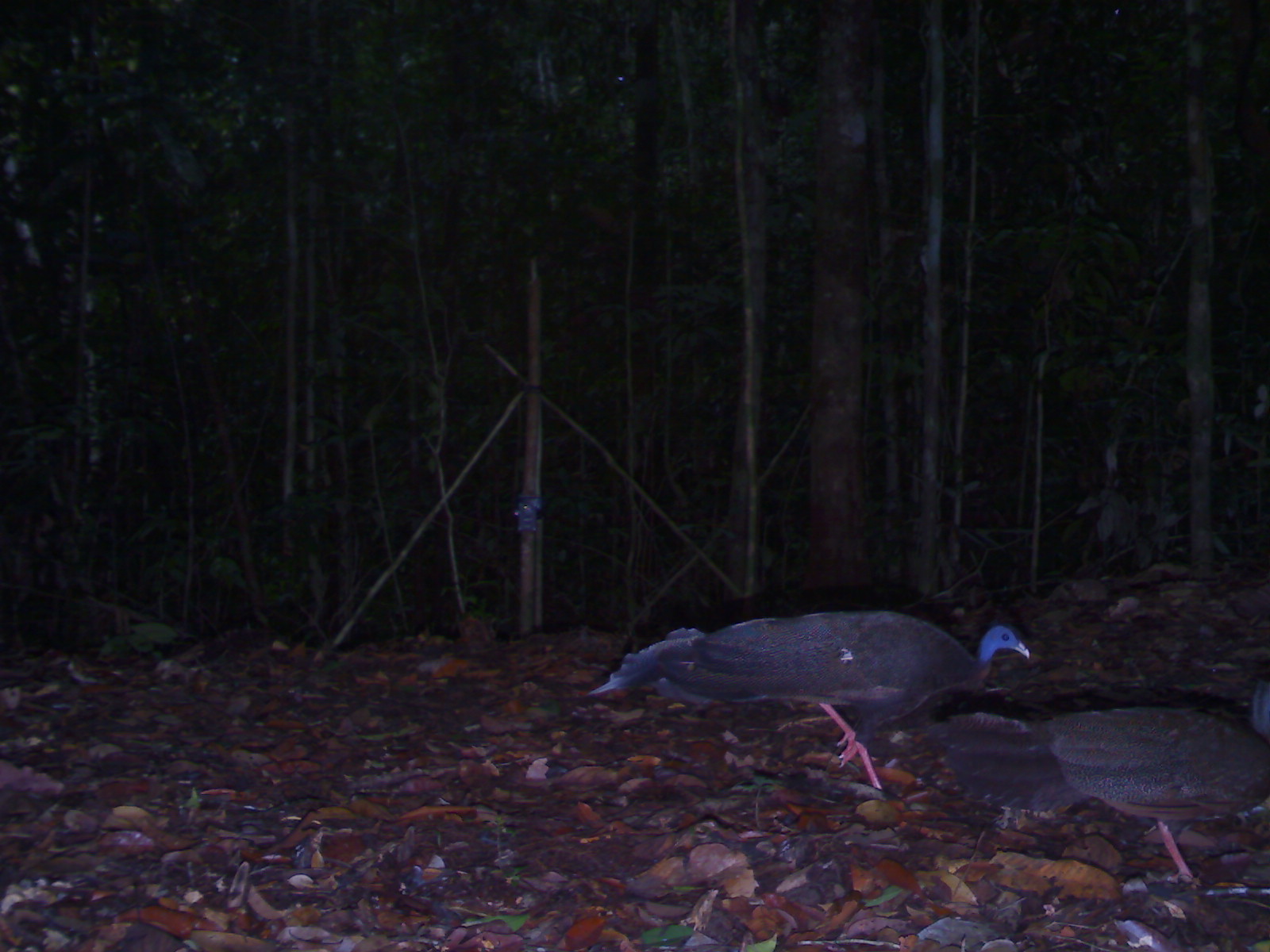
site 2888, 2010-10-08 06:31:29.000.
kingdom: Animalia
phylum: Chordata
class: Aves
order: Galliformes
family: Phasianidae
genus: Argusianus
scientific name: Argusianus argus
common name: great argus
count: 2